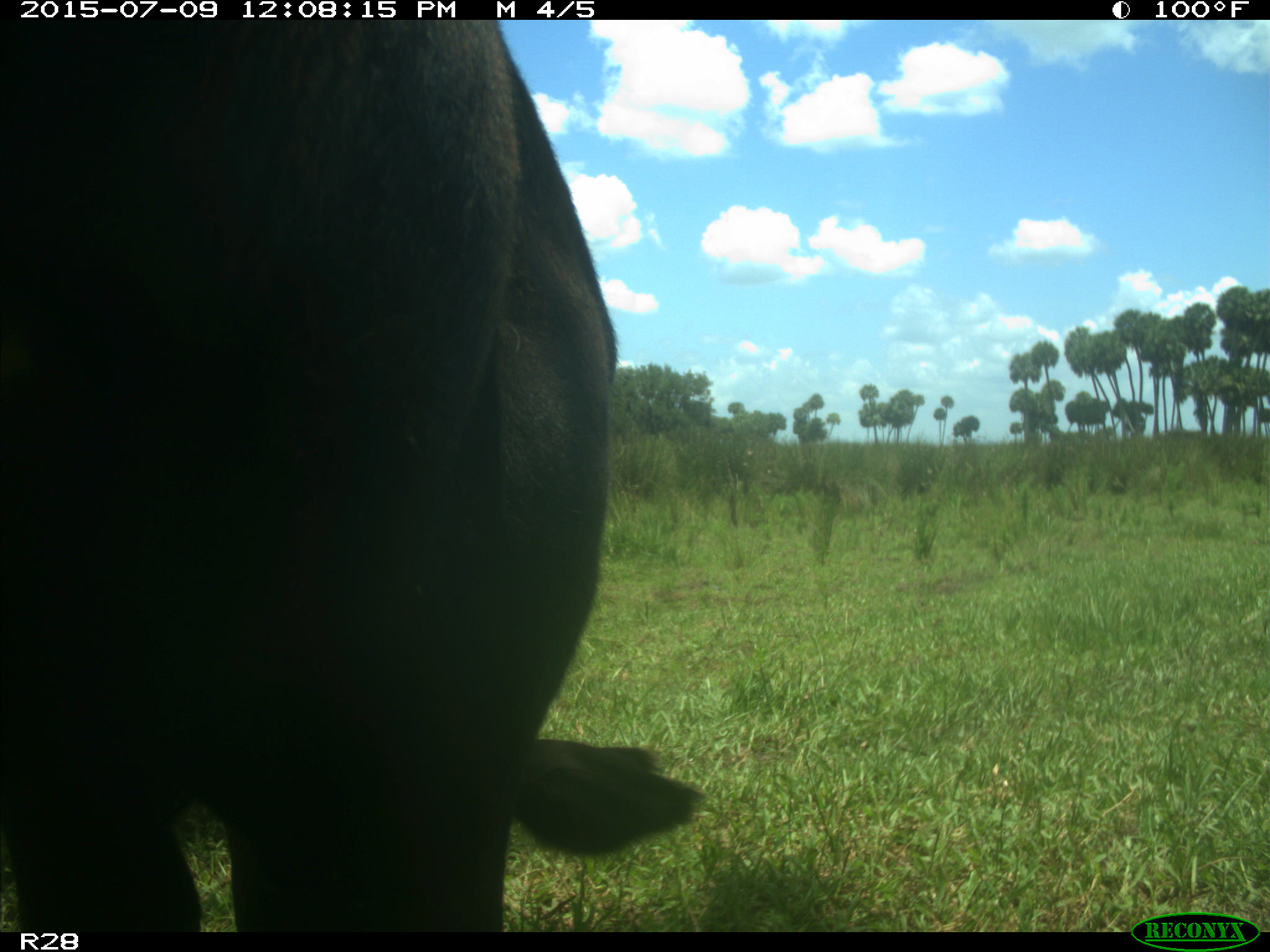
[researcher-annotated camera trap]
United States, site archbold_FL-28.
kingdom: Animalia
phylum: Chordata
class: Mammalia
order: Artiodactyla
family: Bovidae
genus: Bos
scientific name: Bos taurus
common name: domestic cow